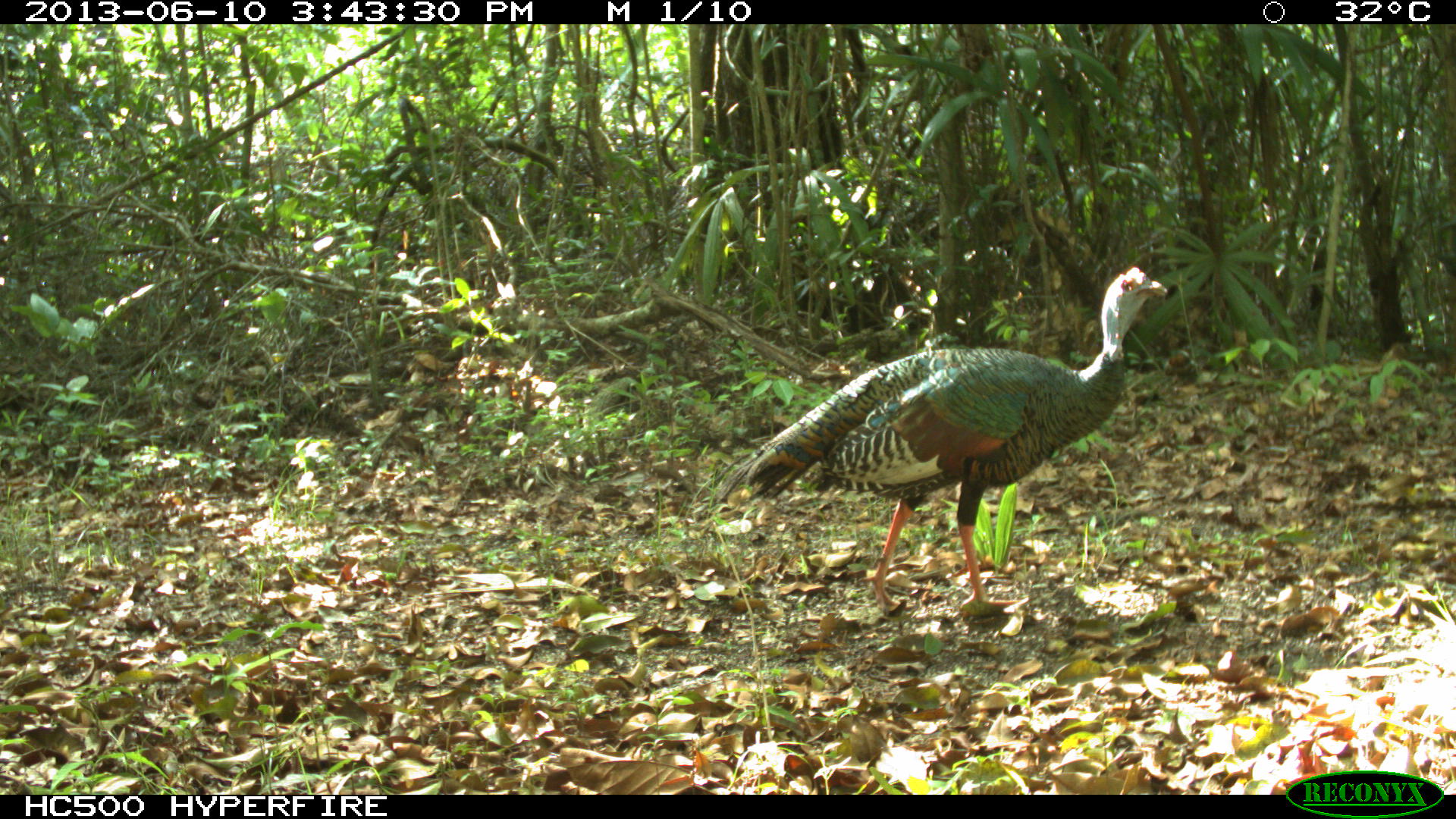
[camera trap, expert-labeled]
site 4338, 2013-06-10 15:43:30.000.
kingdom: Animalia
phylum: Chordata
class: Aves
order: Galliformes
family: Phasianidae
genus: Meleagris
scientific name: Meleagris ocellata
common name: ocellated turkey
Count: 1.